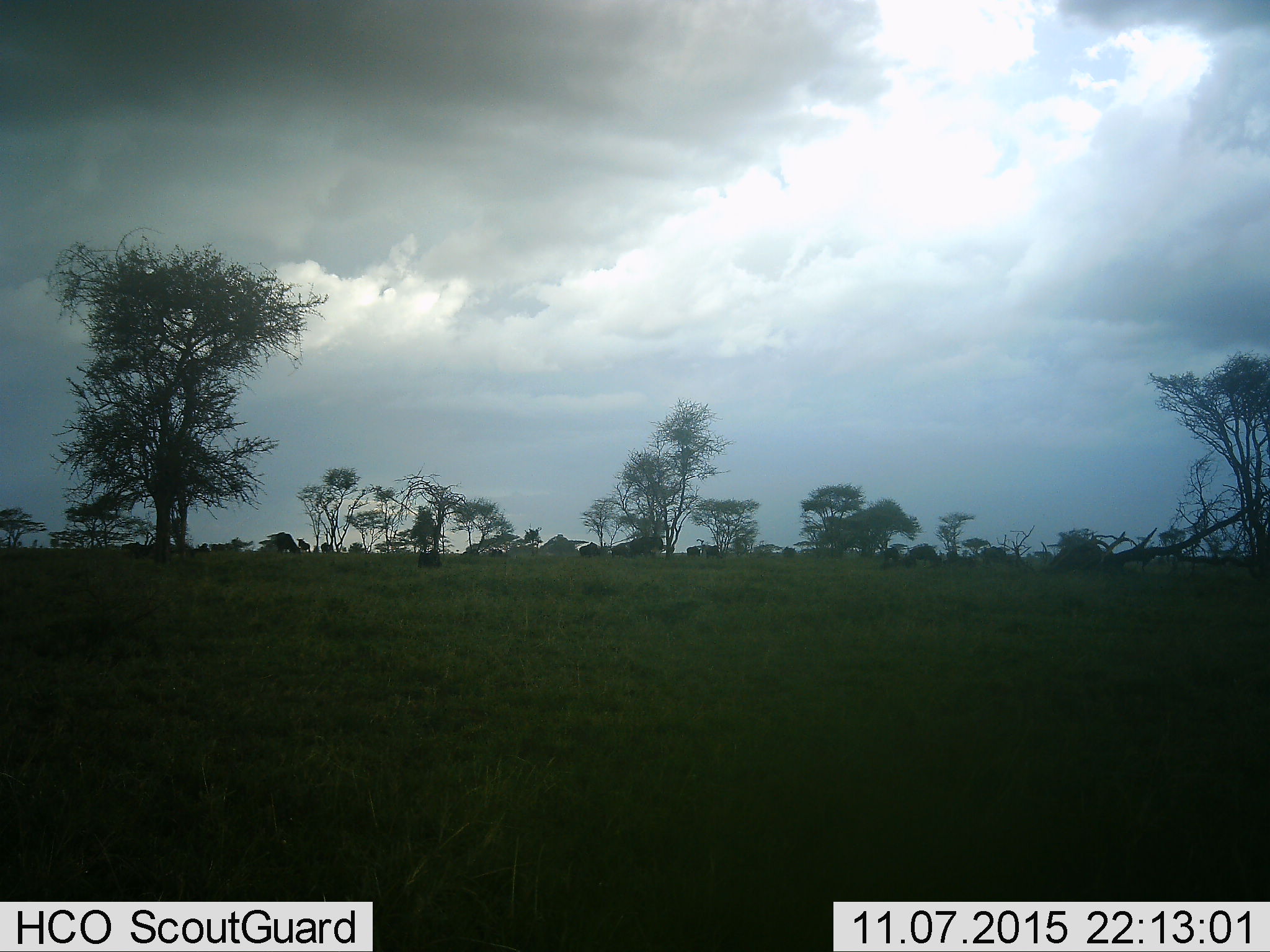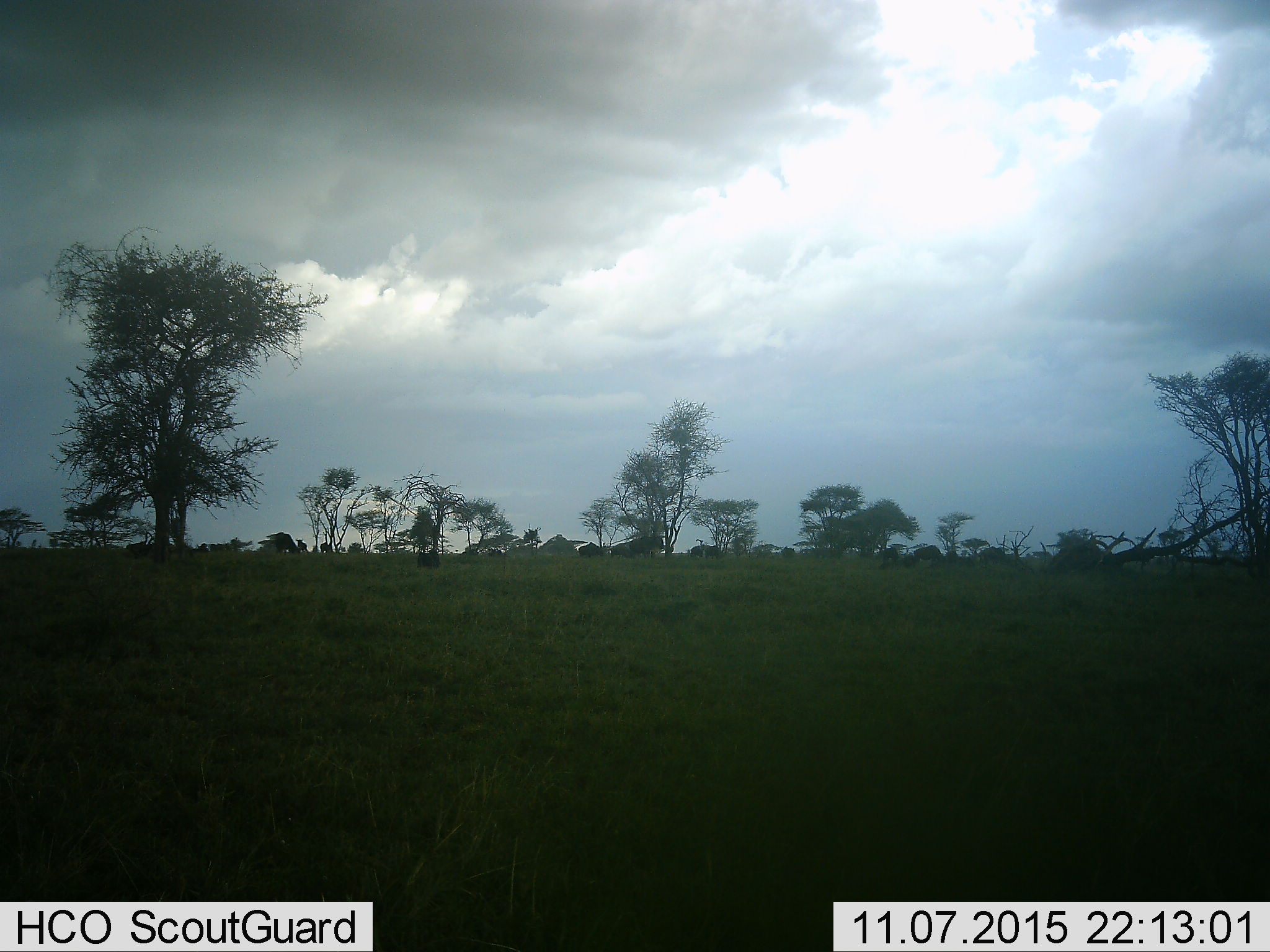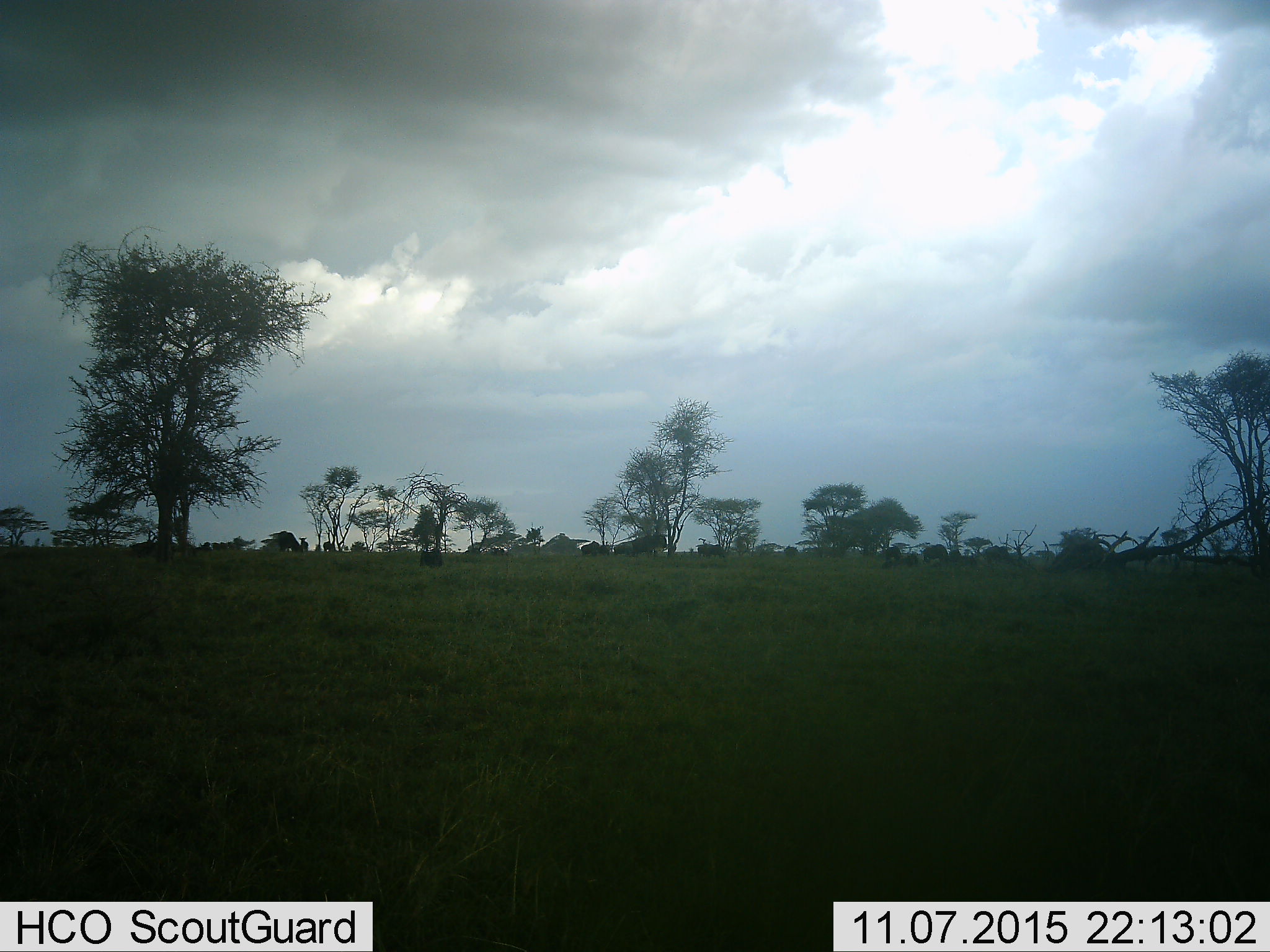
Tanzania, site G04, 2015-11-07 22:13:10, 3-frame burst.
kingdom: Animalia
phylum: Chordata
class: Mammalia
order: Artiodactyla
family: Bovidae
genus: Connochaetes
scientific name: Connochaetes taurinus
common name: blue wildebeest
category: wildebeest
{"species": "wildebeest (blue wildebeest) (Connochaetes taurinus)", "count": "11-50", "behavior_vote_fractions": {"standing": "60%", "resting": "0%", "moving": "70%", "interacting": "0%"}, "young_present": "0%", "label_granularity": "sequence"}